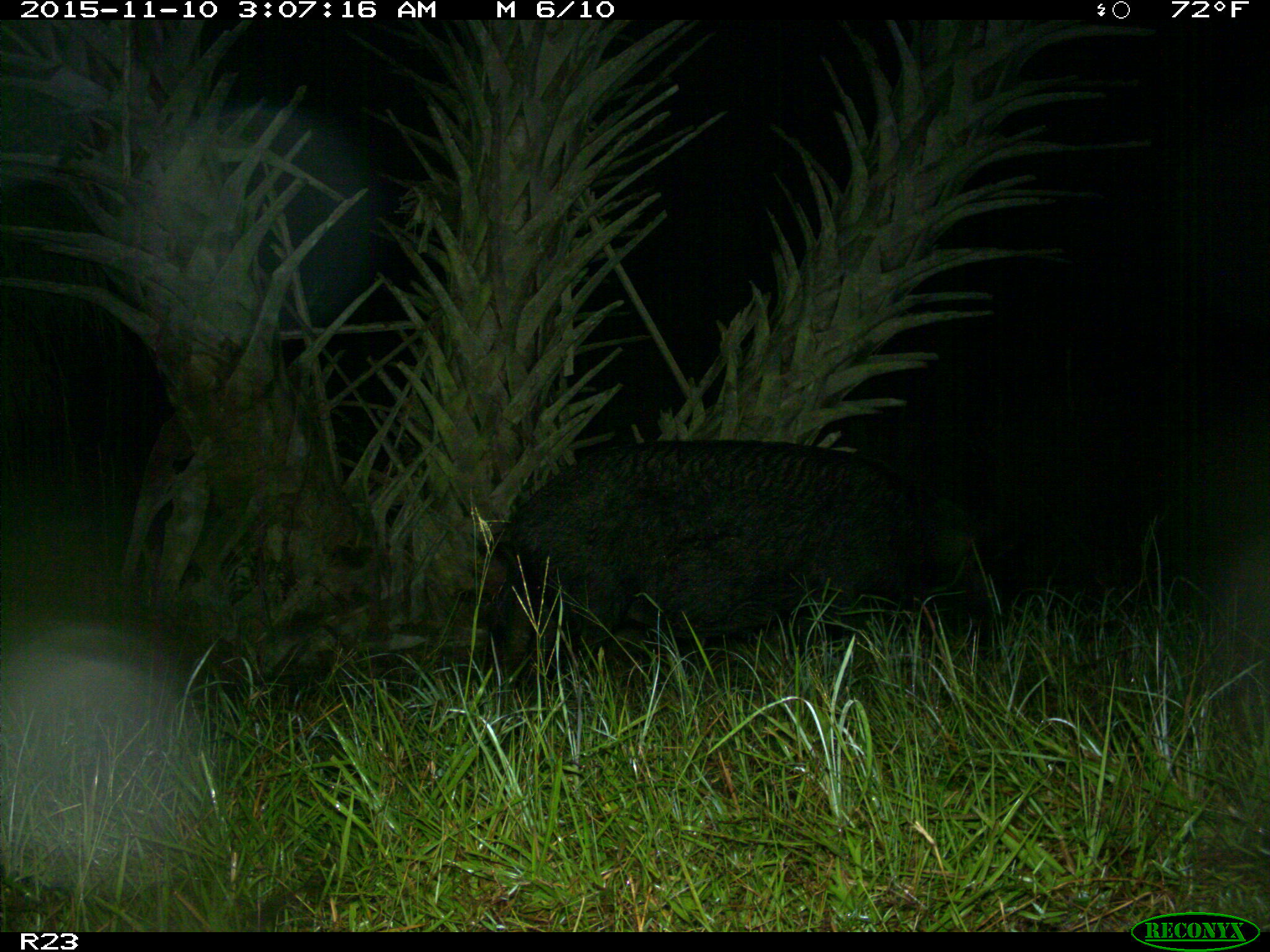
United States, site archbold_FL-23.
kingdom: Animalia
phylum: Chordata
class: Mammalia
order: Artiodactyla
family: Suidae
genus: Sus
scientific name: Sus scrofa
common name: wild boar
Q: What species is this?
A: Sus scrofa (wild boar).